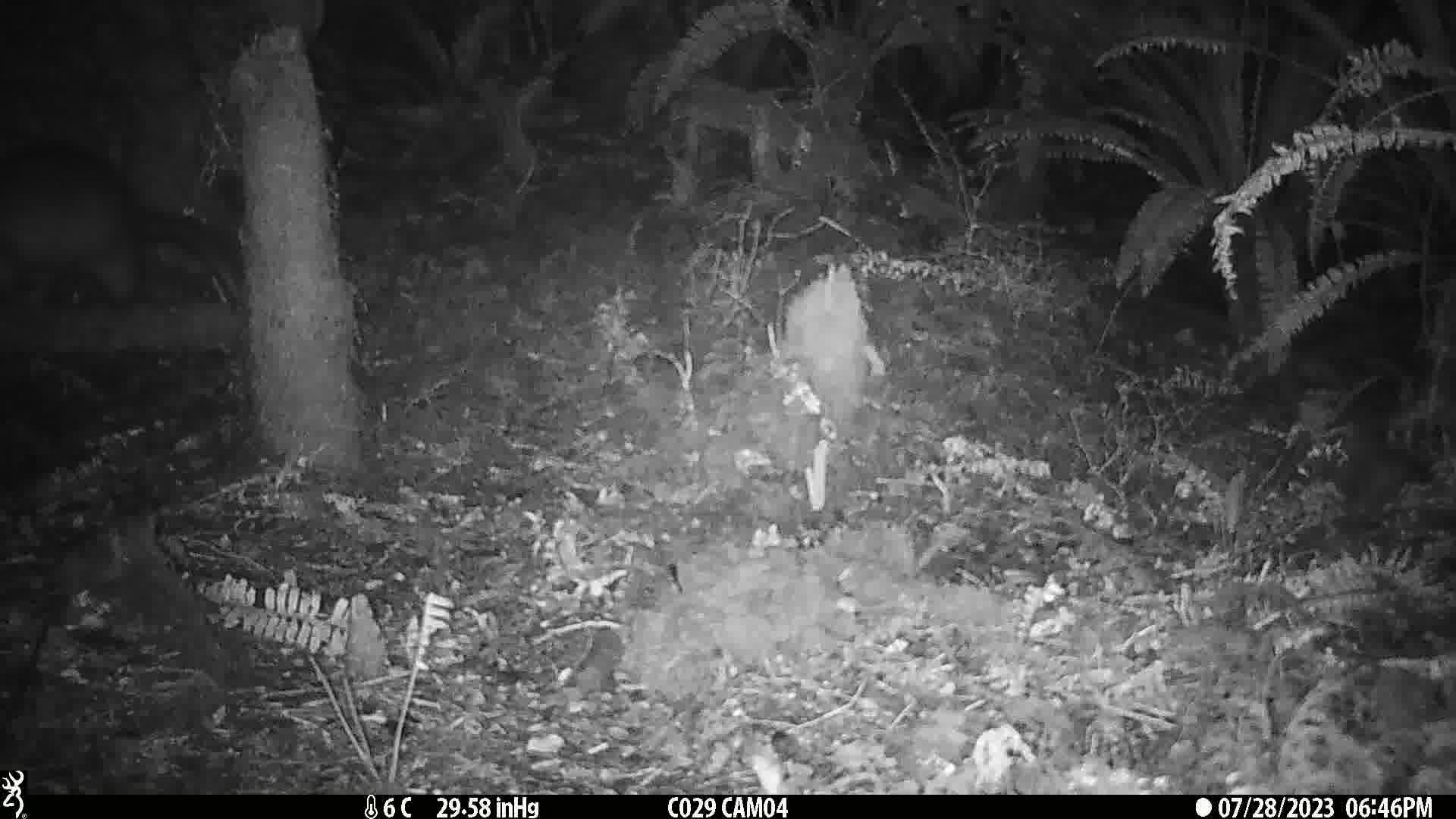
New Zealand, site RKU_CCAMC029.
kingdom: Animalia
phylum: Chordata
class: Mammalia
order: Diprotodontia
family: Phalangeridae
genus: Trichosurus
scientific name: Trichosurus vulpecula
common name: common brushtail possum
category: possum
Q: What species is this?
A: Possum (common brushtail possum) (Trichosurus vulpecula).